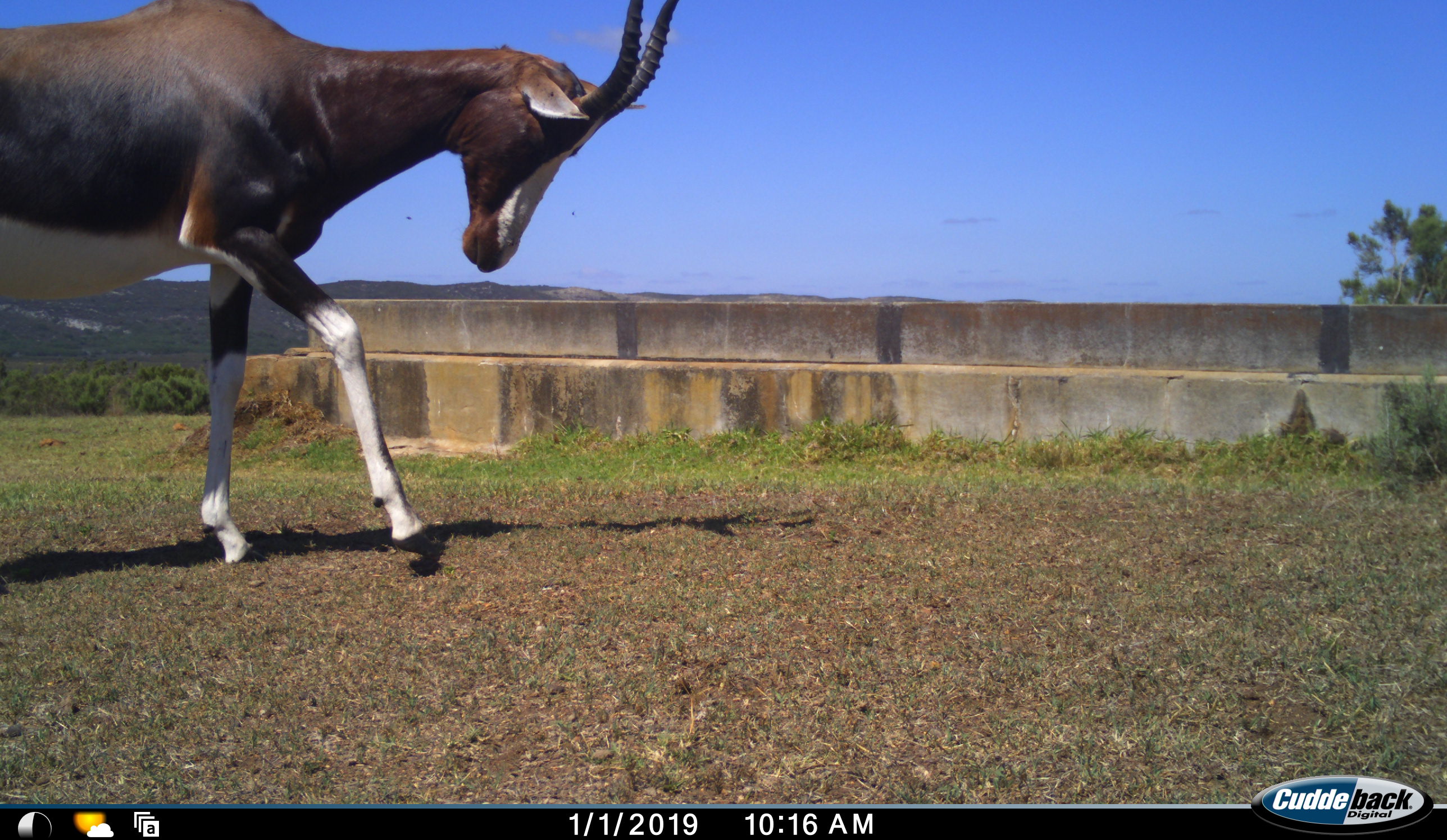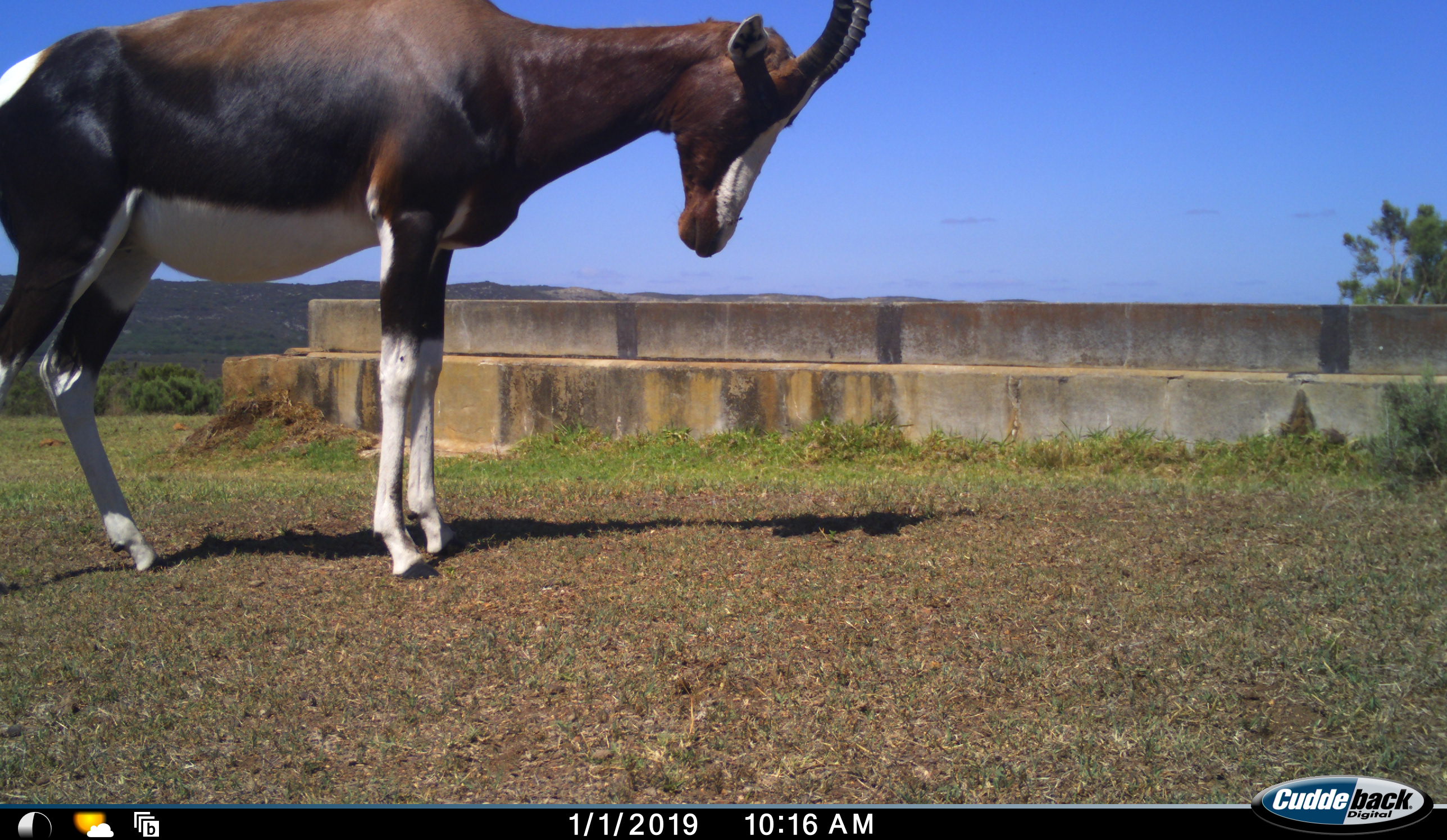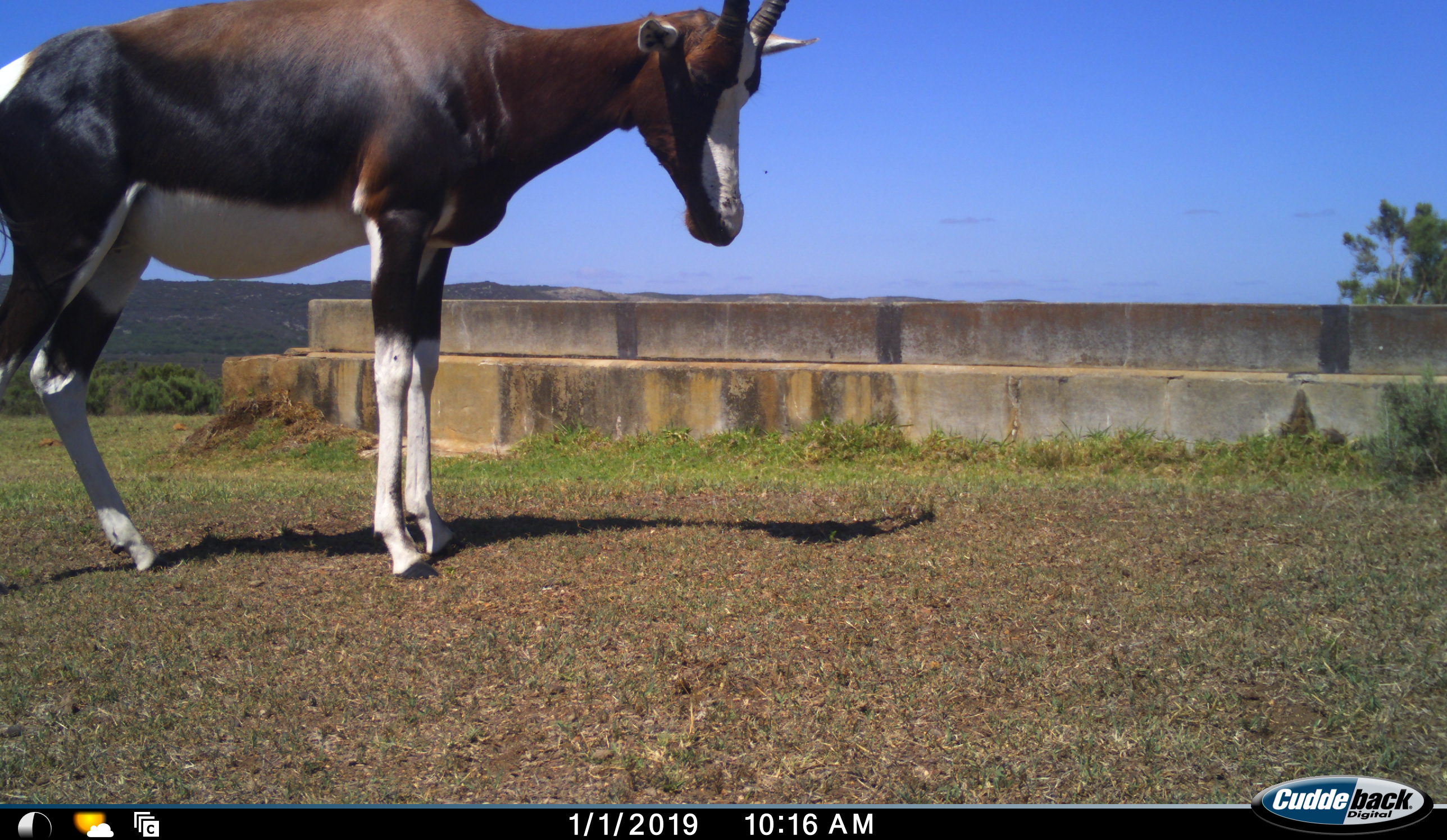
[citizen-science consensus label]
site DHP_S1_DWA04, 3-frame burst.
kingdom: Animalia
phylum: Chordata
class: Mammalia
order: Artiodactyla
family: Bovidae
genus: Damaliscus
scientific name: Damaliscus pygargus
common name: bontebok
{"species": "bontebok (Damaliscus pygargus)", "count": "1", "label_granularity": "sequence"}